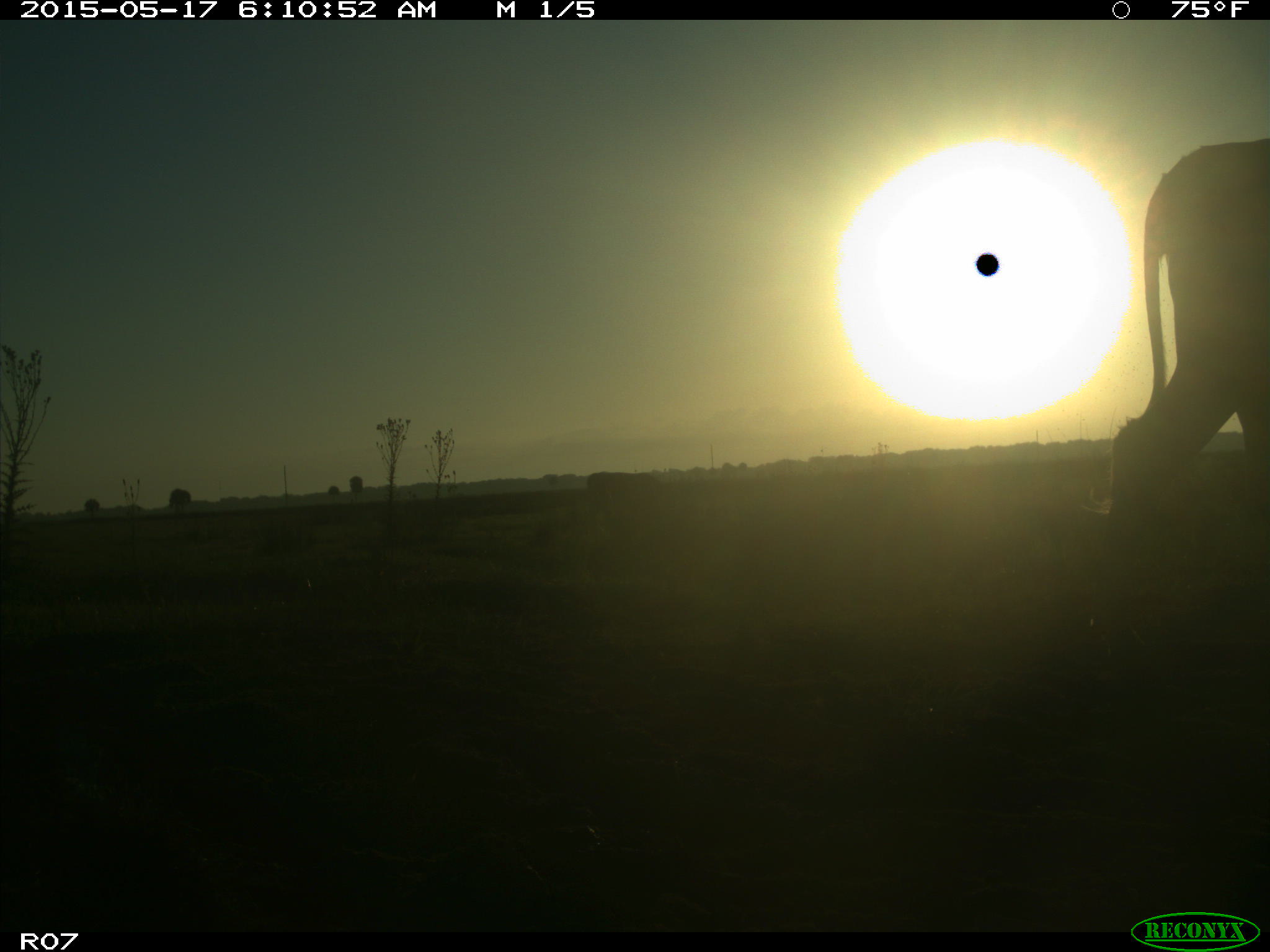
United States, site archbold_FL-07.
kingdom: Animalia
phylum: Chordata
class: Mammalia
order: Artiodactyla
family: Bovidae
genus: Bos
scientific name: Bos taurus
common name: domestic cow